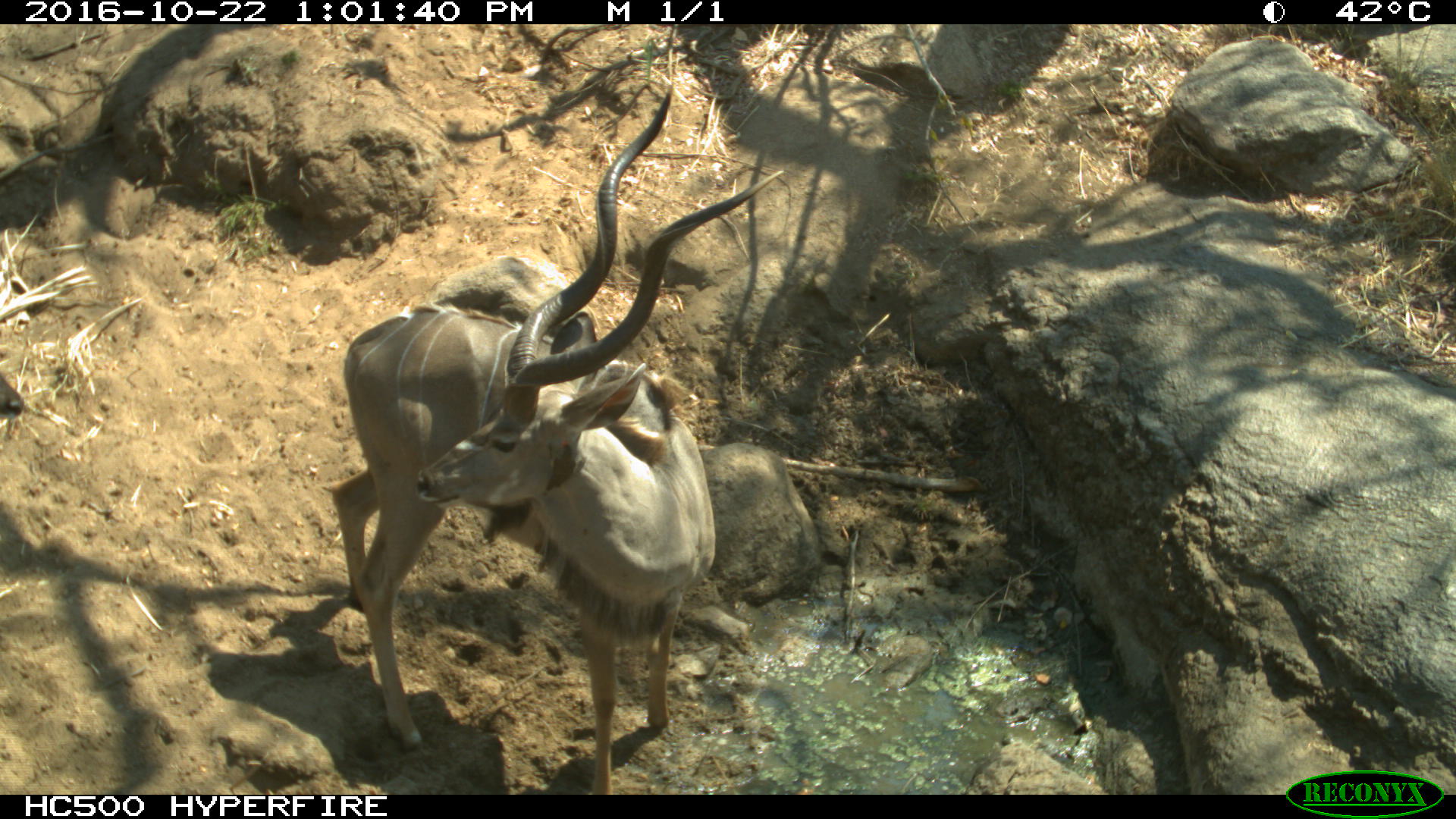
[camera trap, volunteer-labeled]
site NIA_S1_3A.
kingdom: Animalia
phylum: Chordata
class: Mammalia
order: Artiodactyla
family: Bovidae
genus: Tragelaphus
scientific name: Tragelaphus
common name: kudu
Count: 1.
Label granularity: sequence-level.